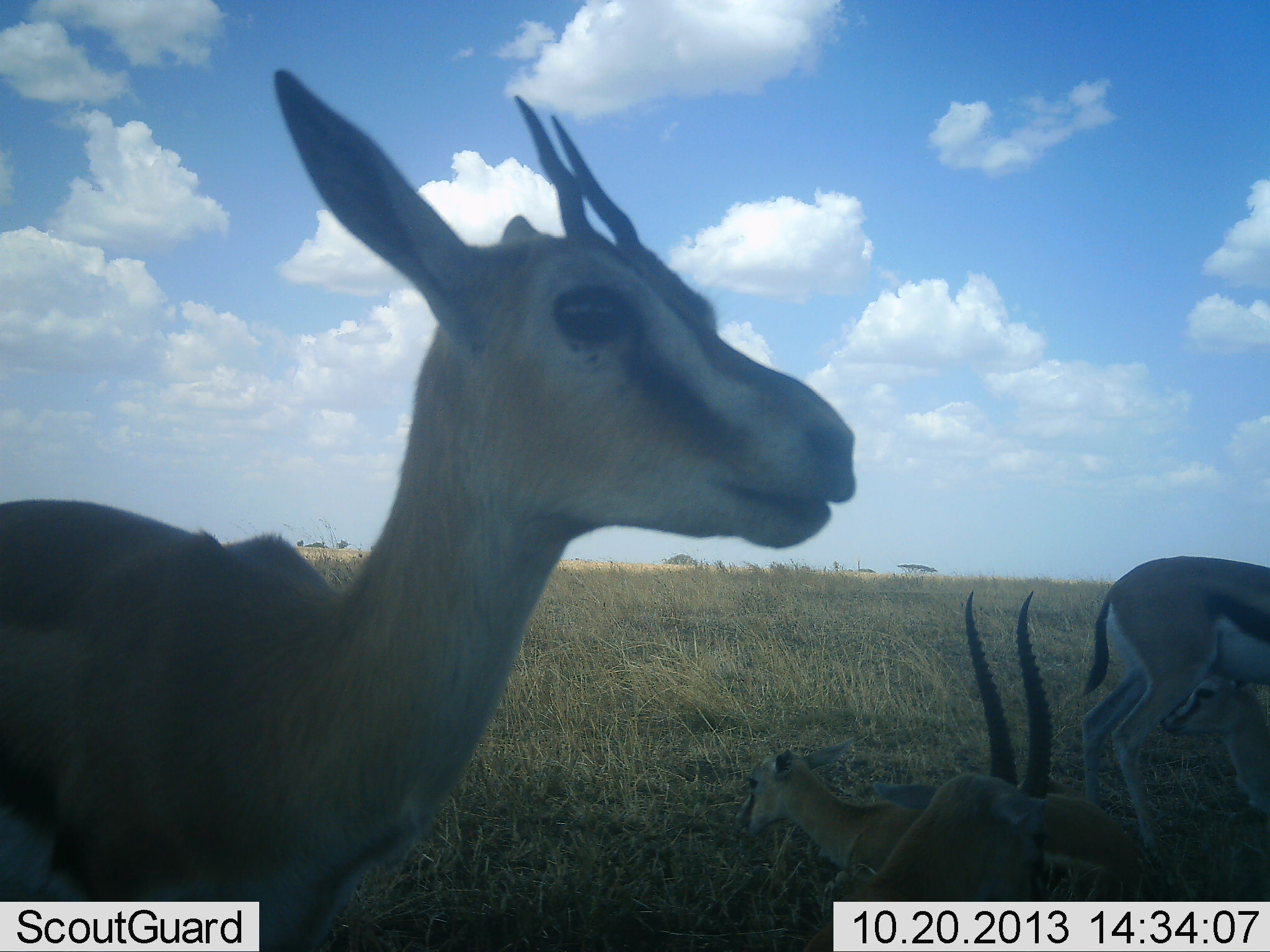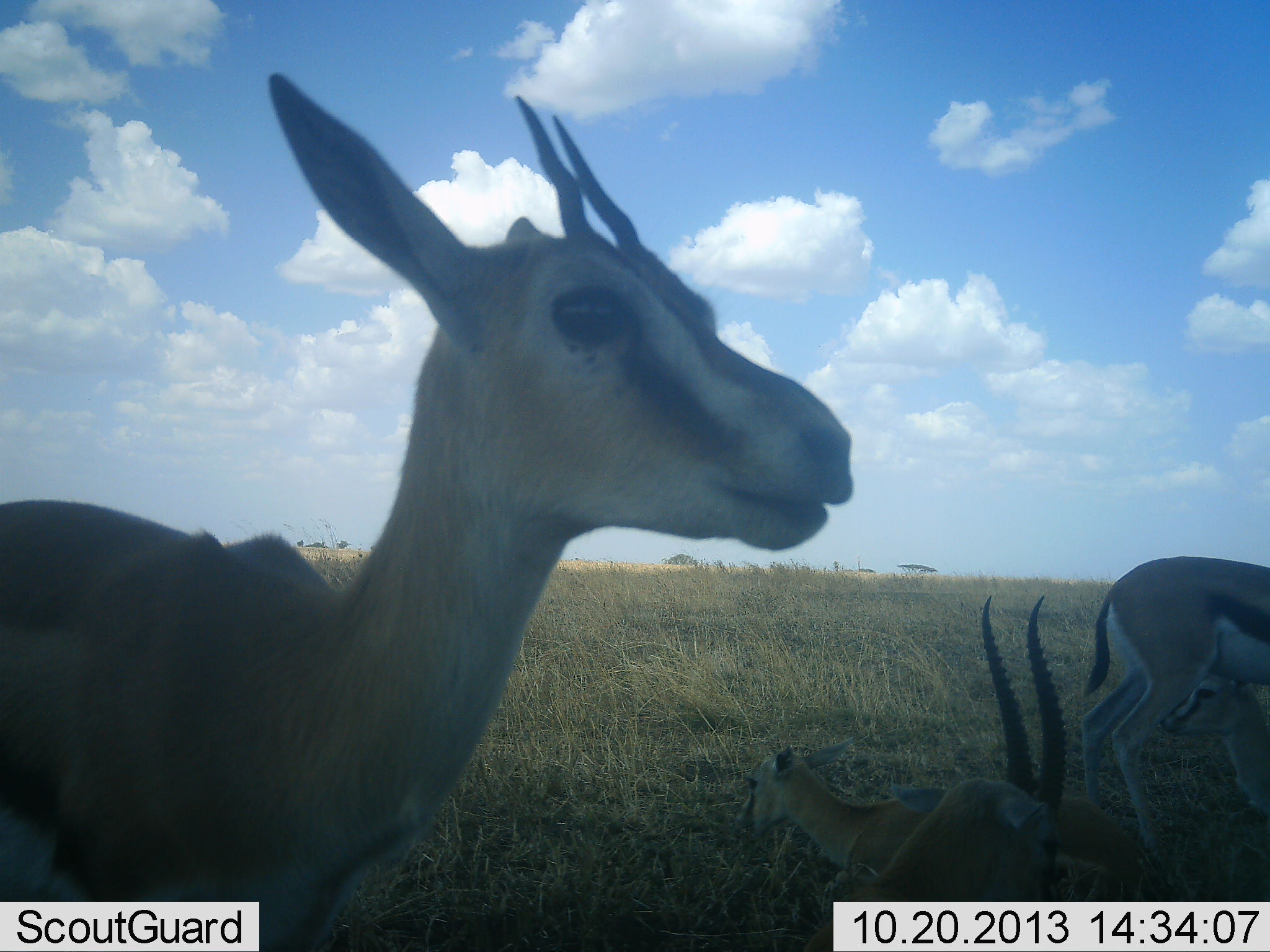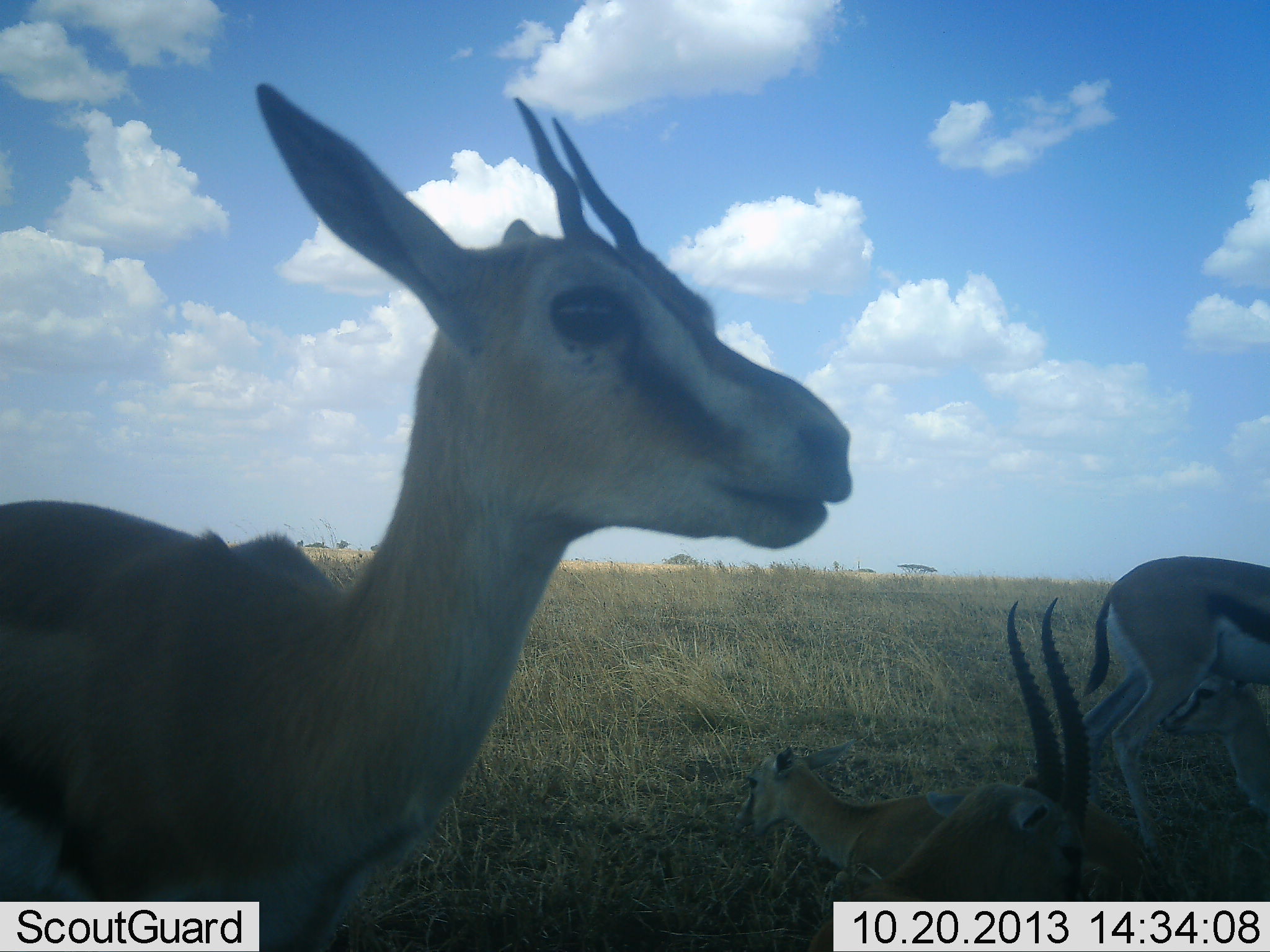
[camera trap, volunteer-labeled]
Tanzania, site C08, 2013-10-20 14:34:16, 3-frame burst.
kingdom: Animalia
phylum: Chordata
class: Mammalia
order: Artiodactyla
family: Bovidae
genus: Eudorcas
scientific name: Eudorcas thomsonii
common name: thomson's gazelle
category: gazellethomsons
Gazellethomsons (thomson's gazelle) (Eudorcas thomsonii), count 4. Behavior (volunteer vote fractions): standing 85%, resting 91%, moving 6%, interacting 3%. Young present (vote fraction): 29%. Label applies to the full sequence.